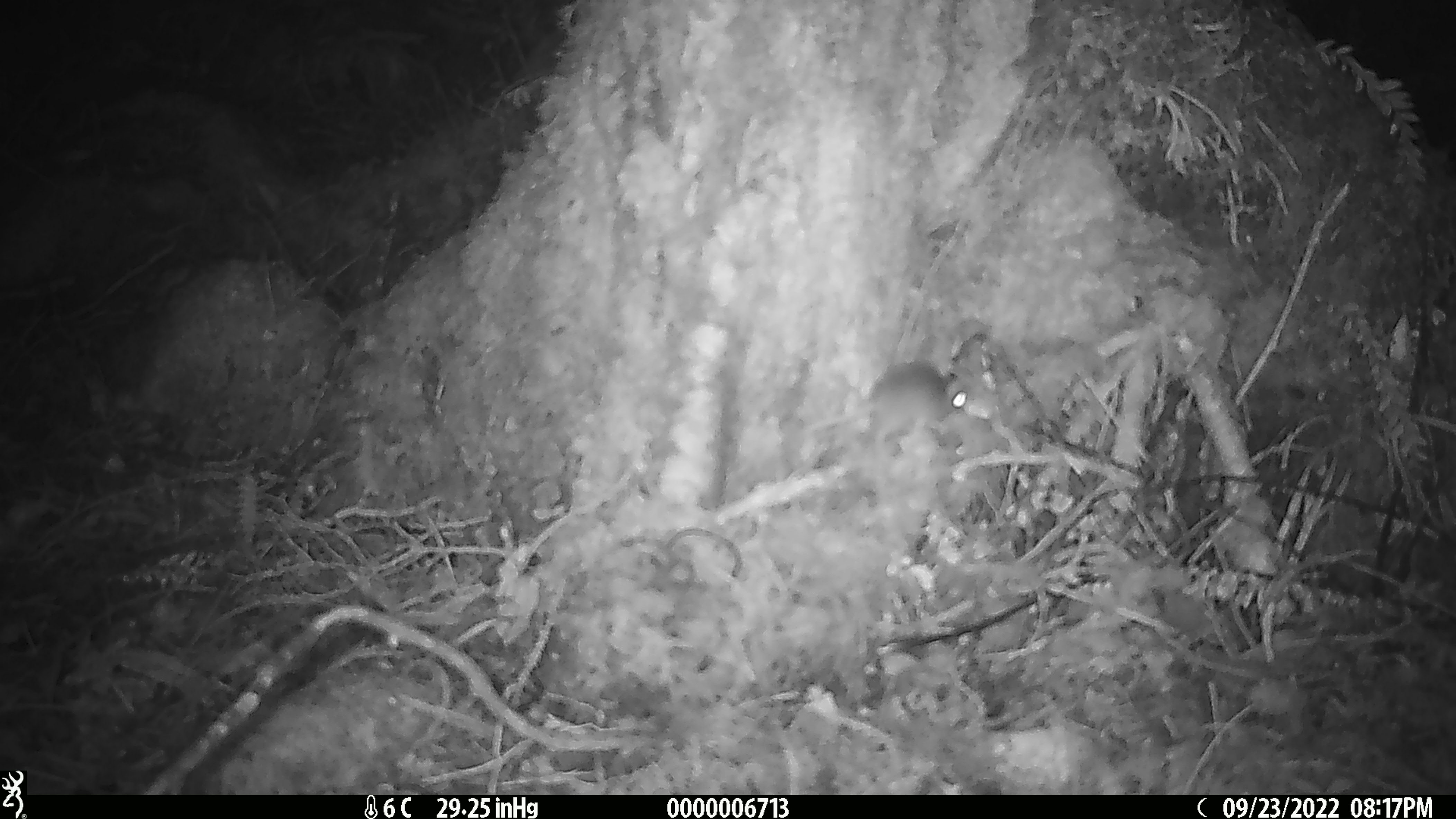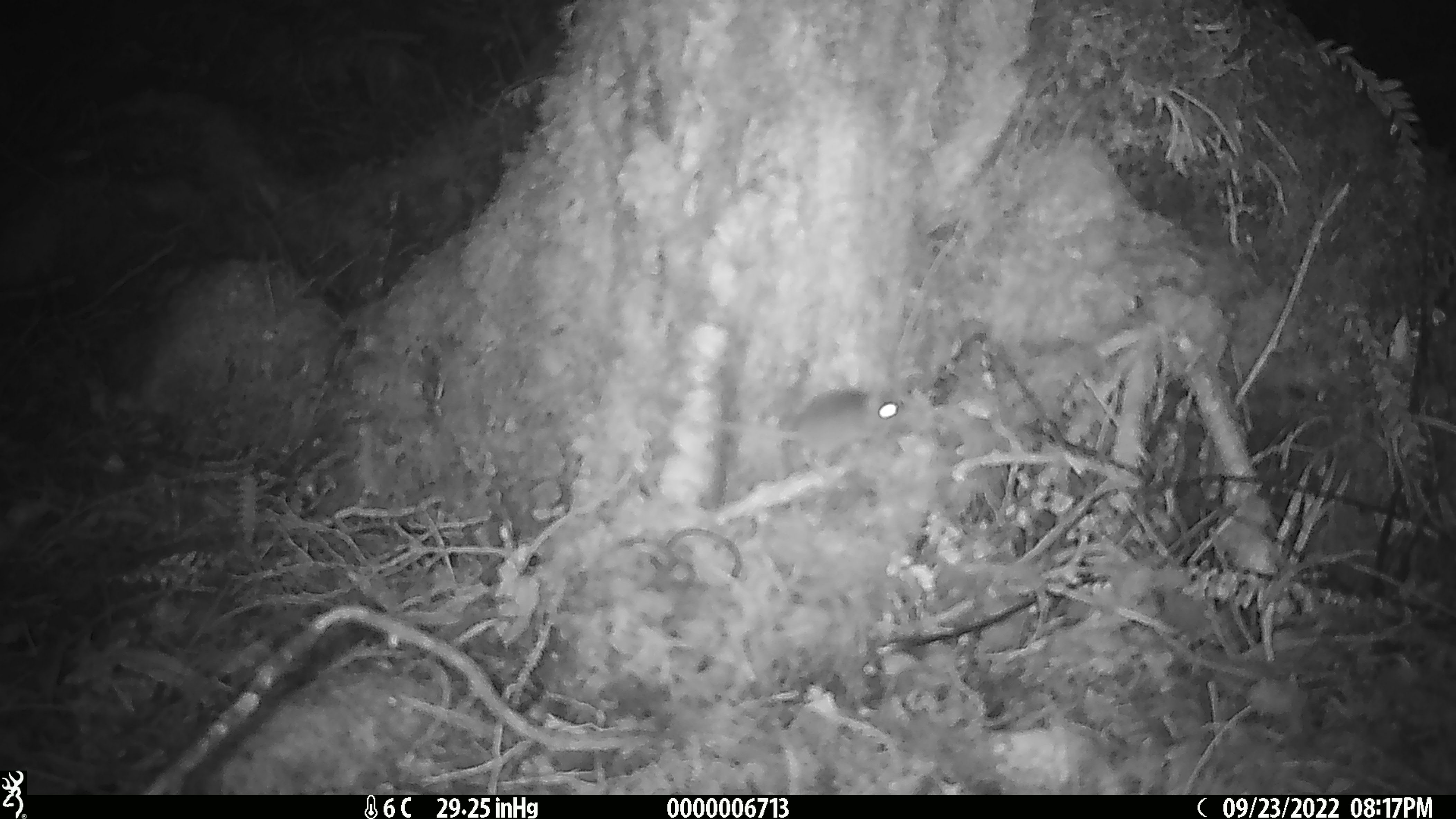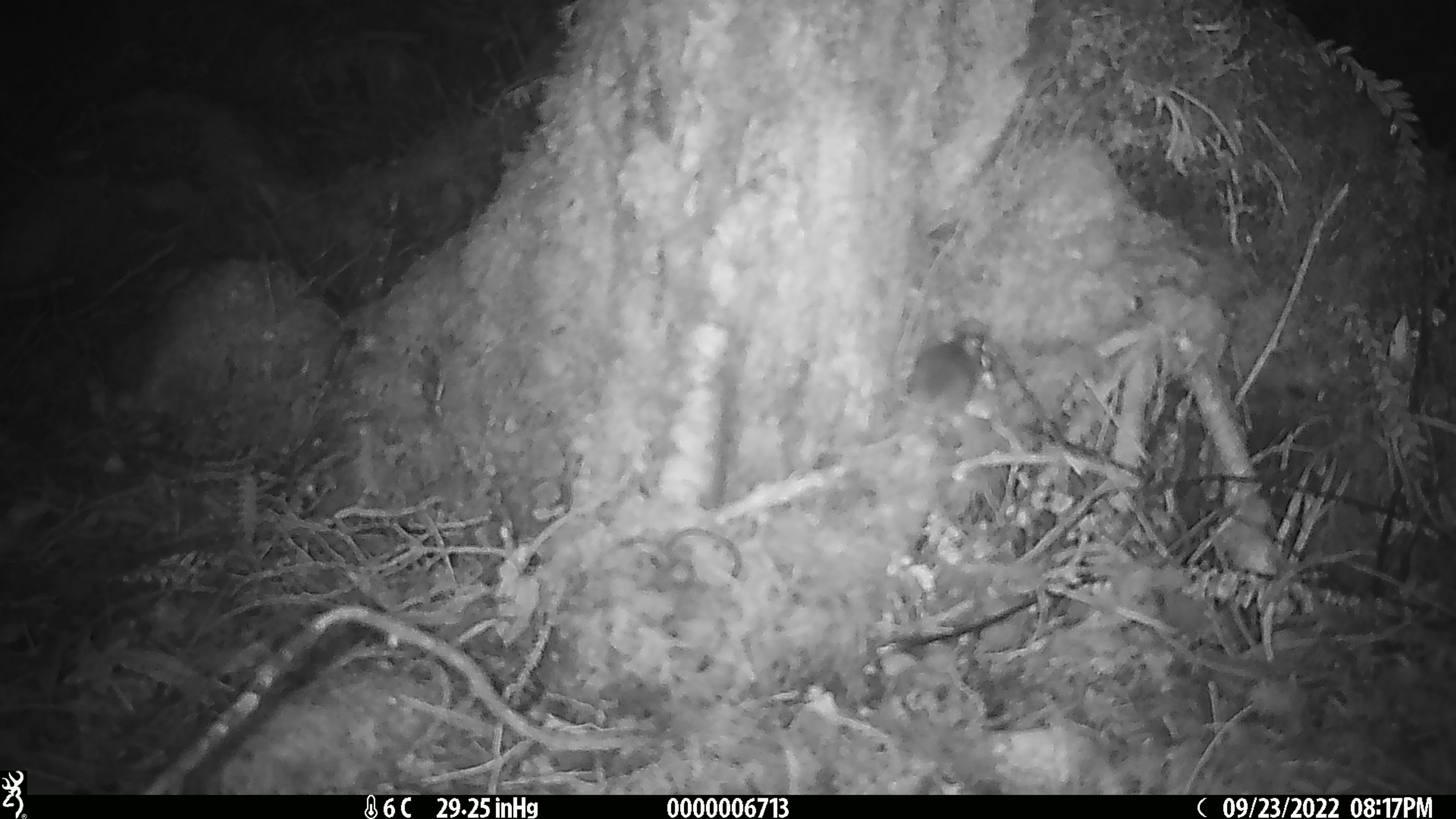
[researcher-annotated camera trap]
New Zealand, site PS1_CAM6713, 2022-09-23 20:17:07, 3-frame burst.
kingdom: Animalia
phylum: Chordata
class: Mammalia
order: Rodentia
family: Muridae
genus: Mus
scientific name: Mus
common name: mouse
Mouse (Mus).